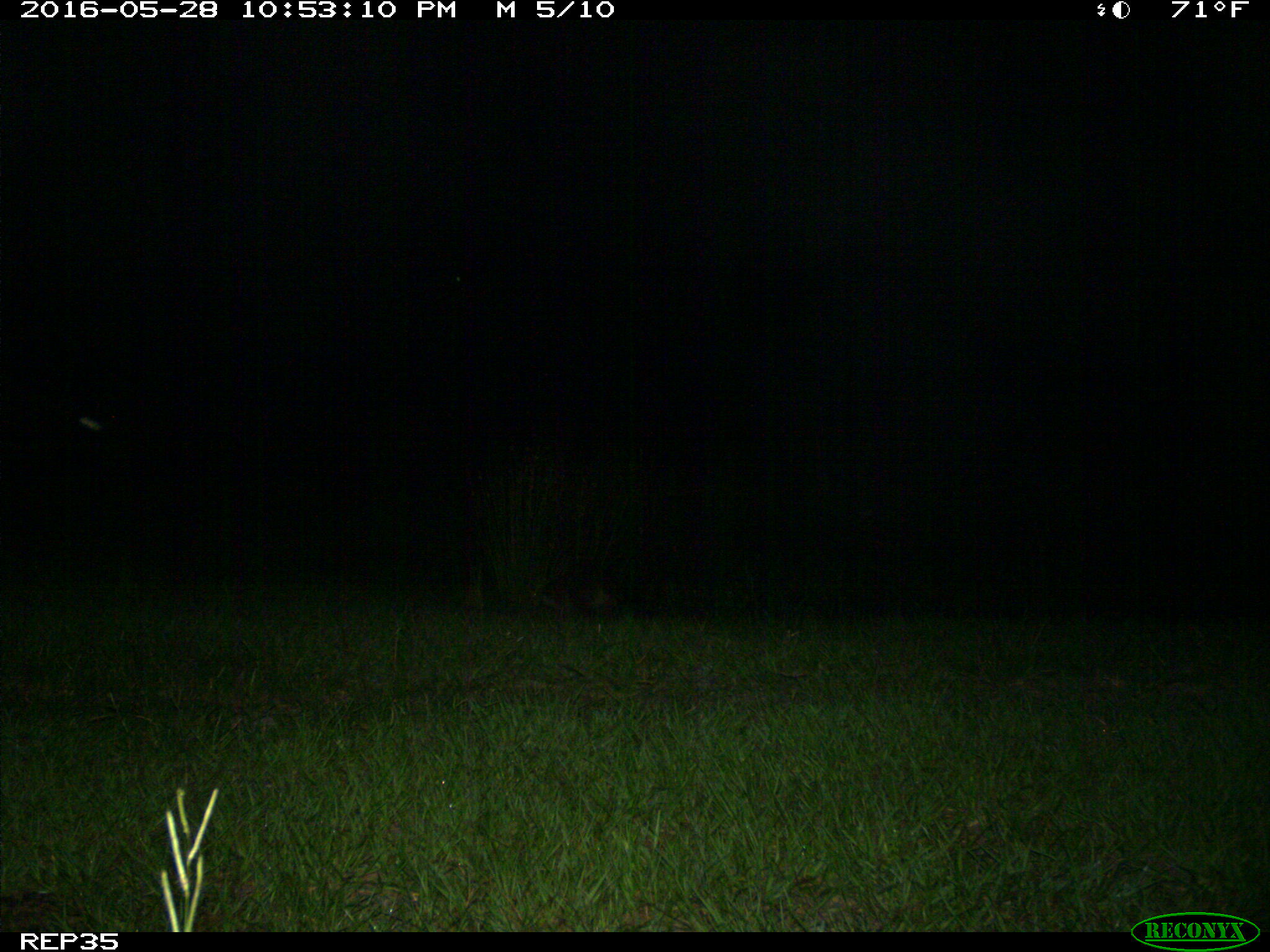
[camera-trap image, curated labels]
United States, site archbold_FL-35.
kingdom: Animalia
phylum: Chordata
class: Mammalia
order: Carnivora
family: Procyonidae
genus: Procyon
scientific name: Procyon lotor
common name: common raccoon